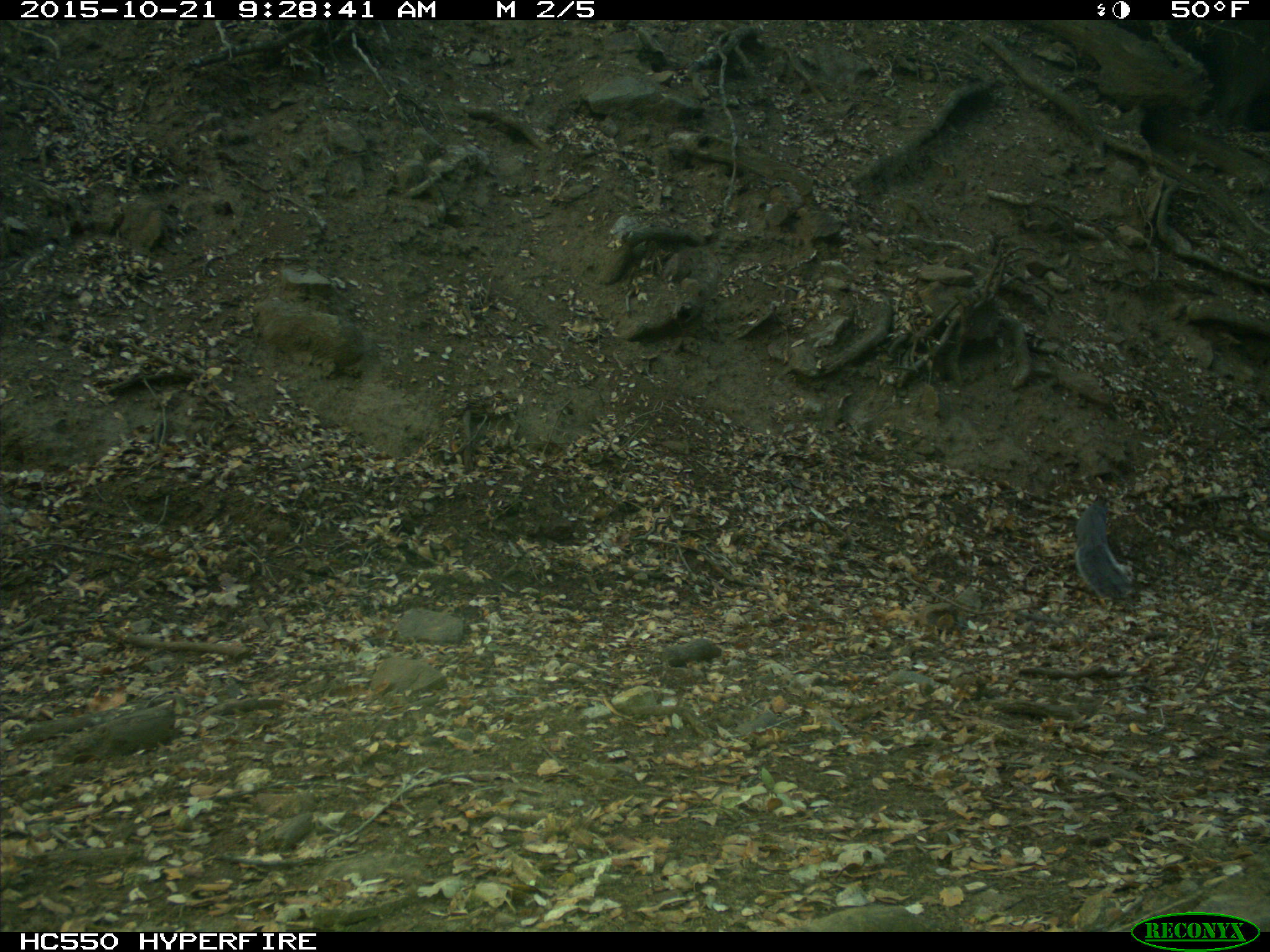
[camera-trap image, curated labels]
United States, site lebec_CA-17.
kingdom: Animalia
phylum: Chordata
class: Mammalia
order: Rodentia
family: Sciuridae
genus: Sciurus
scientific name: Sciurus carolinensis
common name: eastern gray squirrel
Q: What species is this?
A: Sciurus carolinensis (eastern gray squirrel).